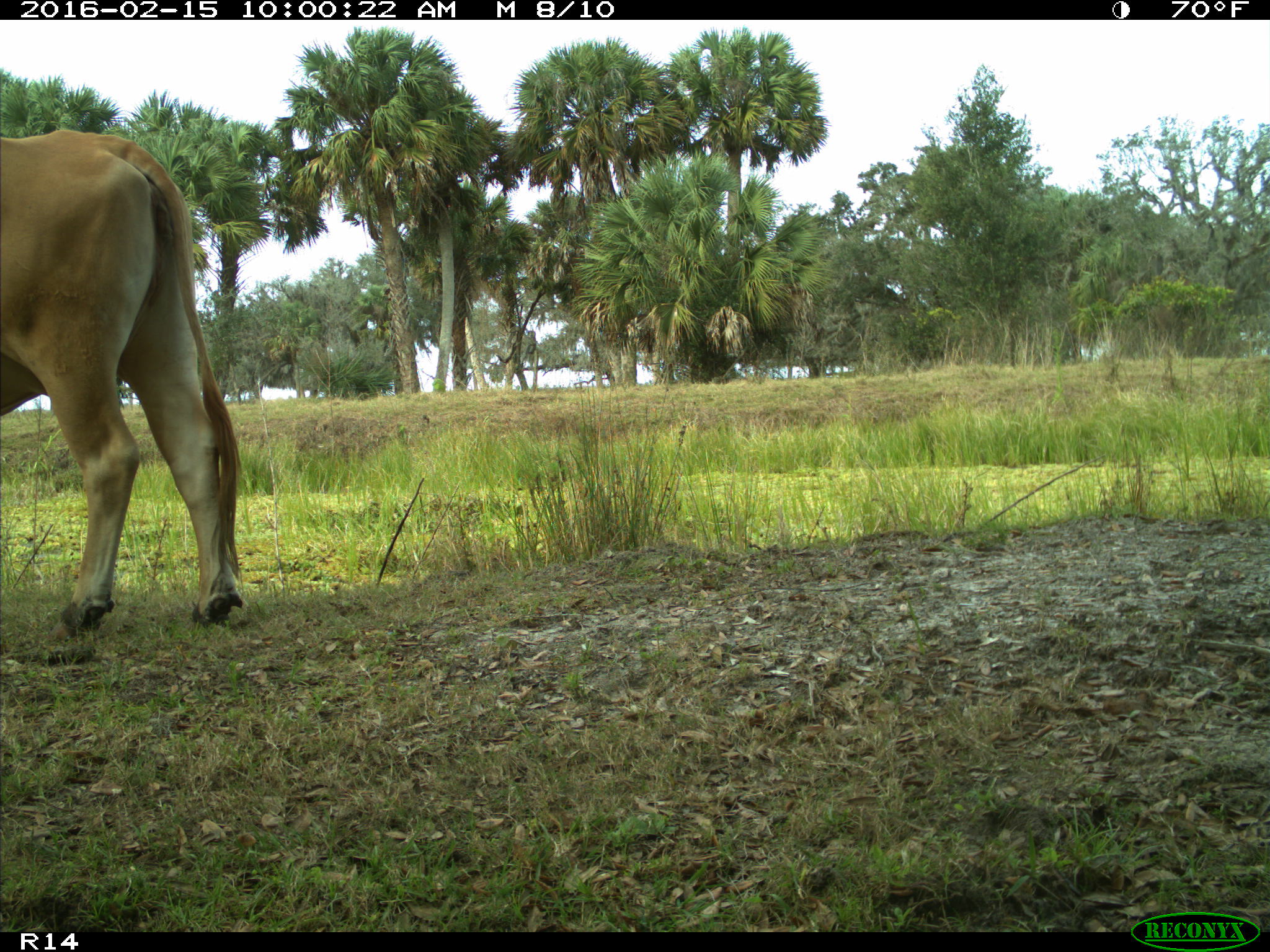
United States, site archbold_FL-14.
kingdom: Animalia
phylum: Chordata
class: Mammalia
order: Artiodactyla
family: Bovidae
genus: Bos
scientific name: Bos taurus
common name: domestic cow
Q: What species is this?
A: Bos taurus (domestic cow).